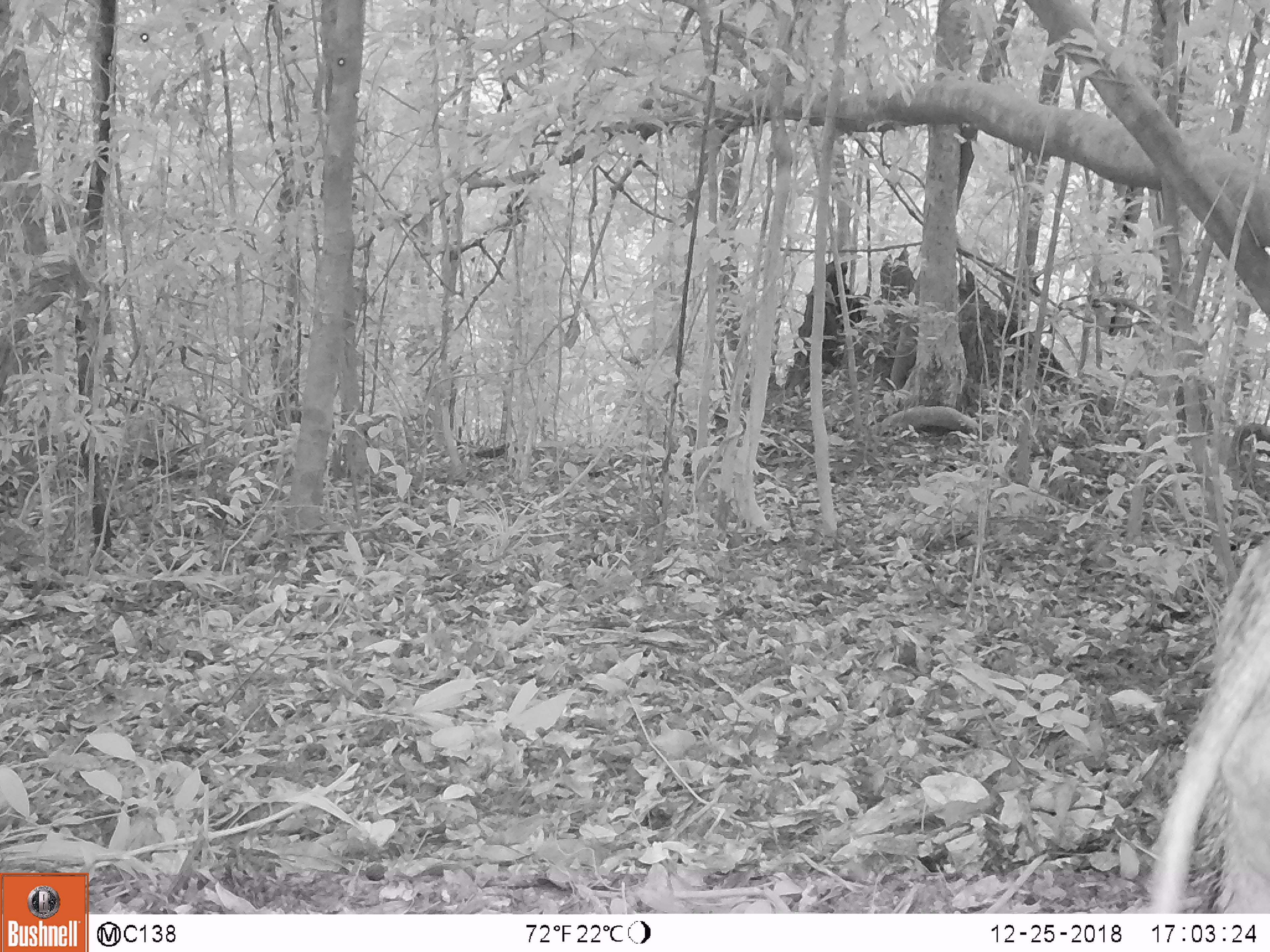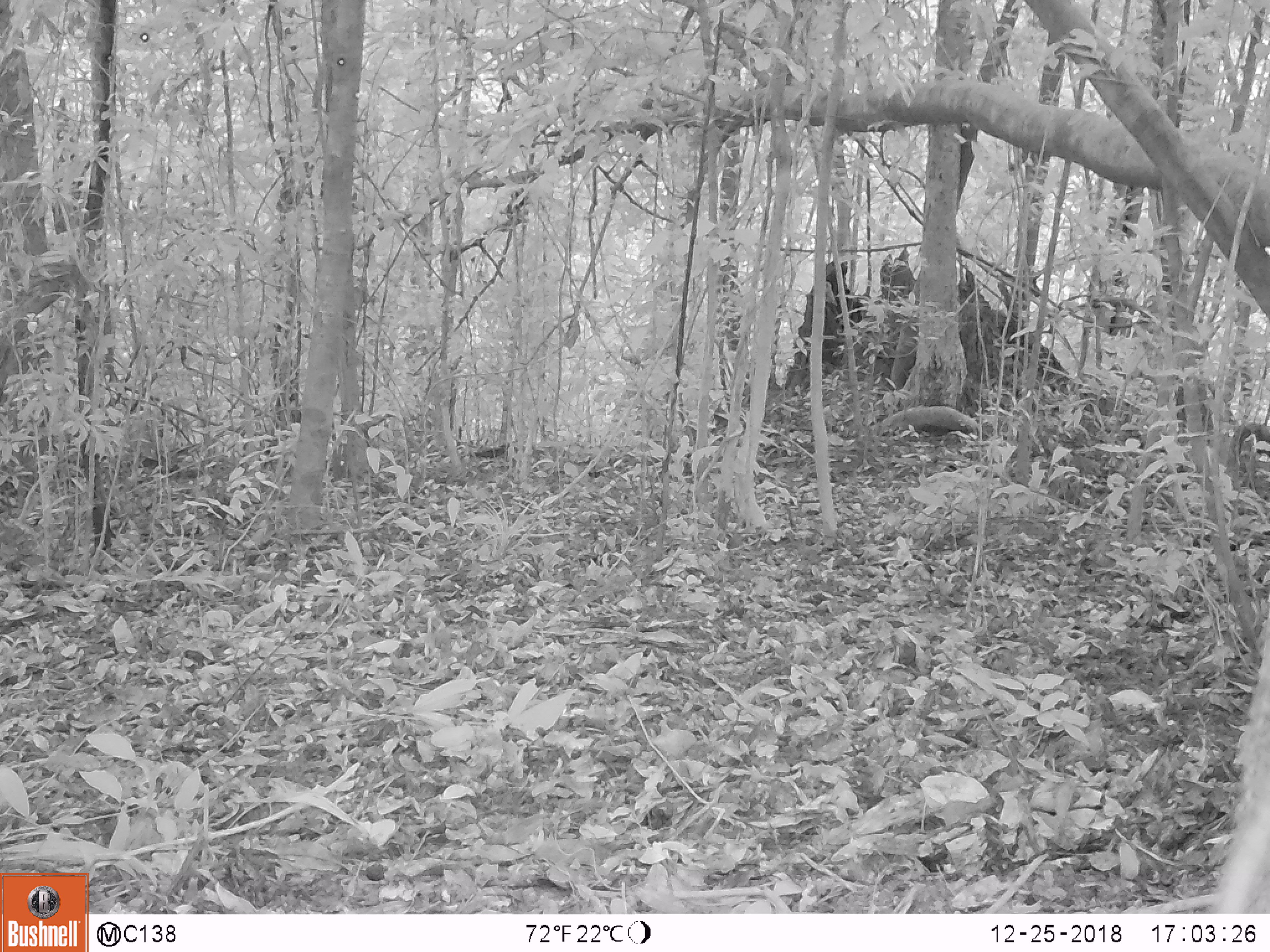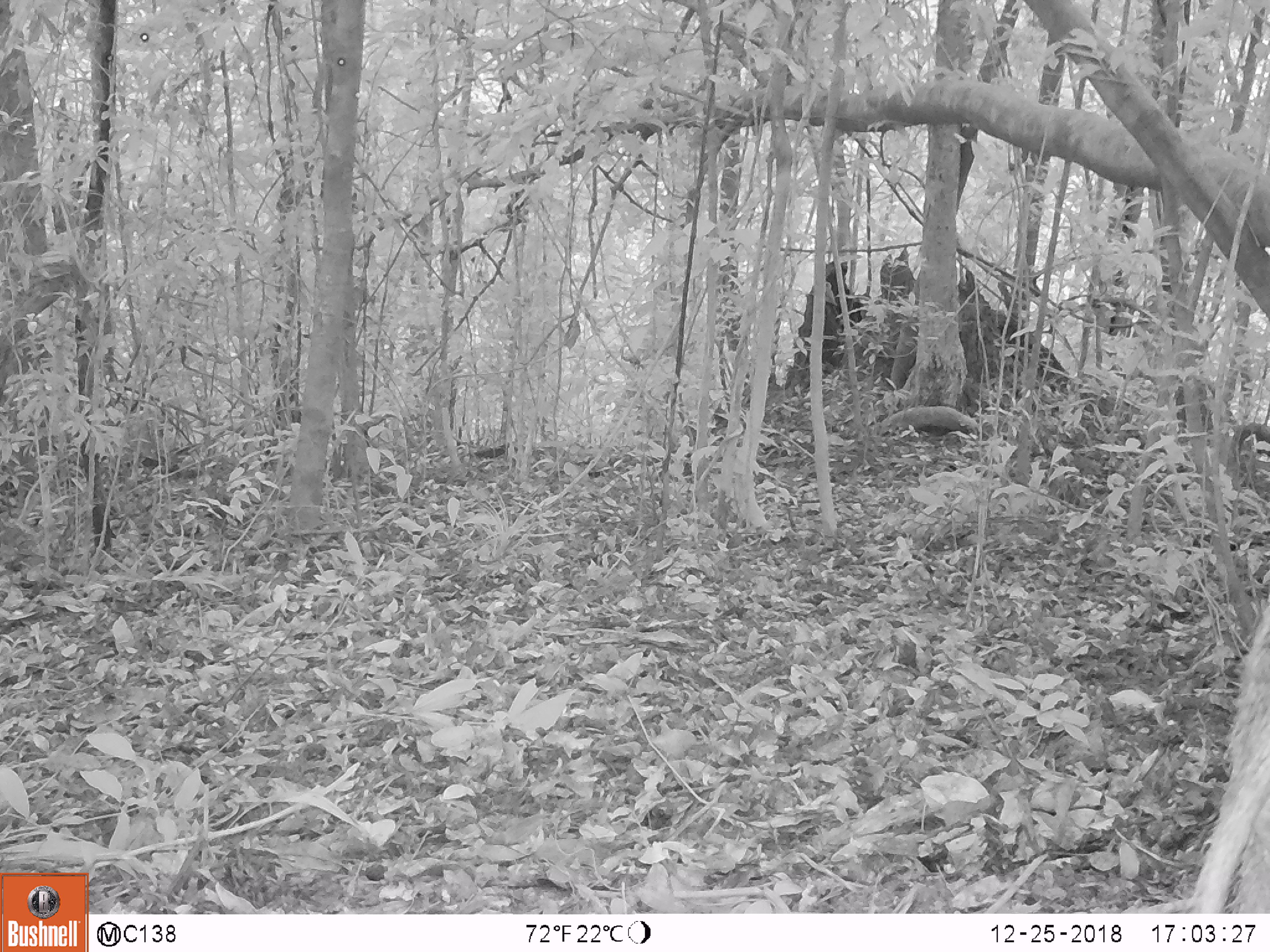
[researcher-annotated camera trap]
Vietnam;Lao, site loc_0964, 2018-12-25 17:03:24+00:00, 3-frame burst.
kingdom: Animalia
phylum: Chordata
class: Mammalia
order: Artiodactyla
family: Suidae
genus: Sus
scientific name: Sus scrofa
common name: eurasian wild pig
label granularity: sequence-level